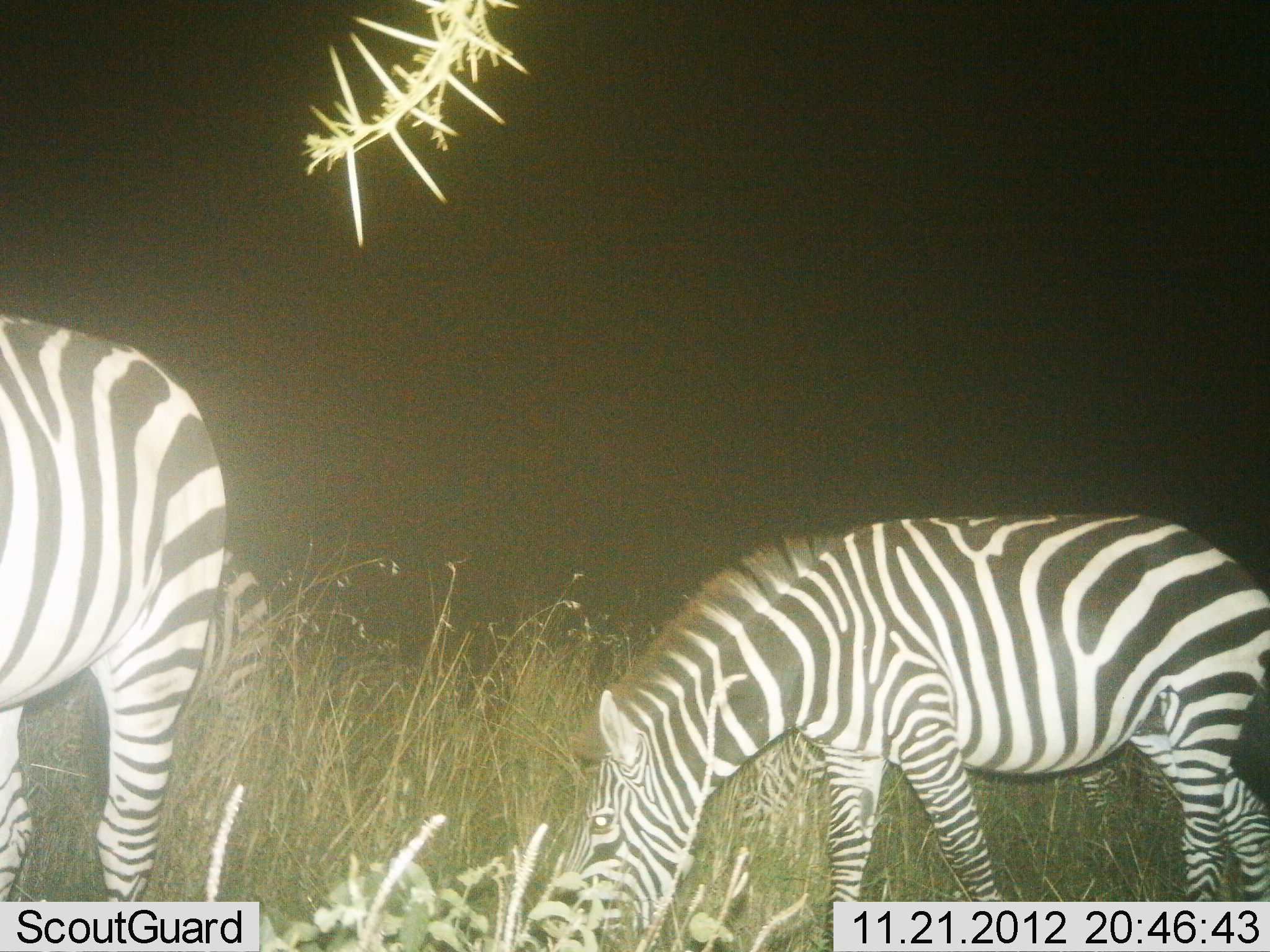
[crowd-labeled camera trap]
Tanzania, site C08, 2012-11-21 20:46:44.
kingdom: Animalia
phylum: Chordata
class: Mammalia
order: Perissodactyla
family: Equidae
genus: Equus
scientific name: Equus quagga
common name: plains zebra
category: zebra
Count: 3.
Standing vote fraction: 0%.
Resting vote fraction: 0%.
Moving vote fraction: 0%.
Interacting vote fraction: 0%.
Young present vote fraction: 10%.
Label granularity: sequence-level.